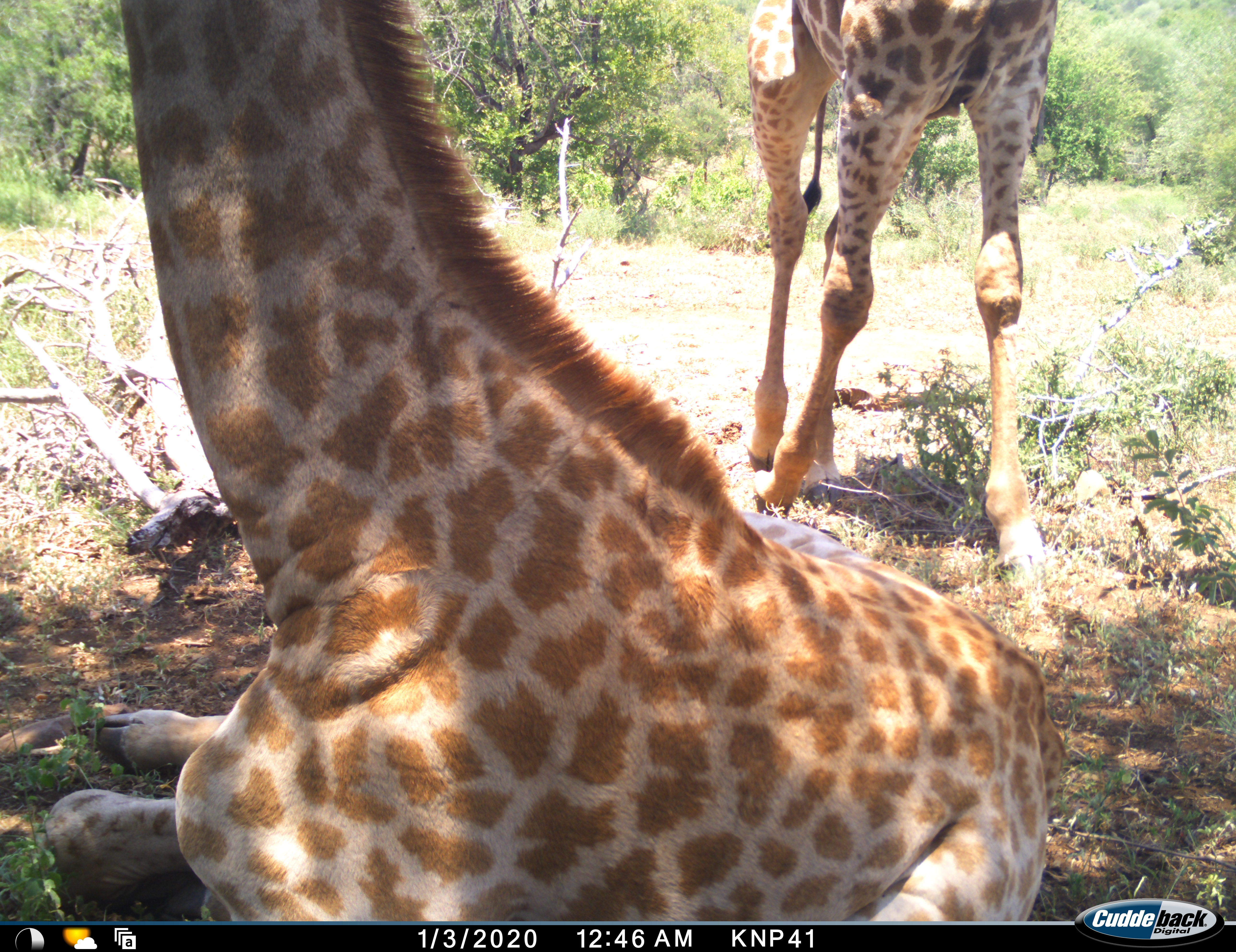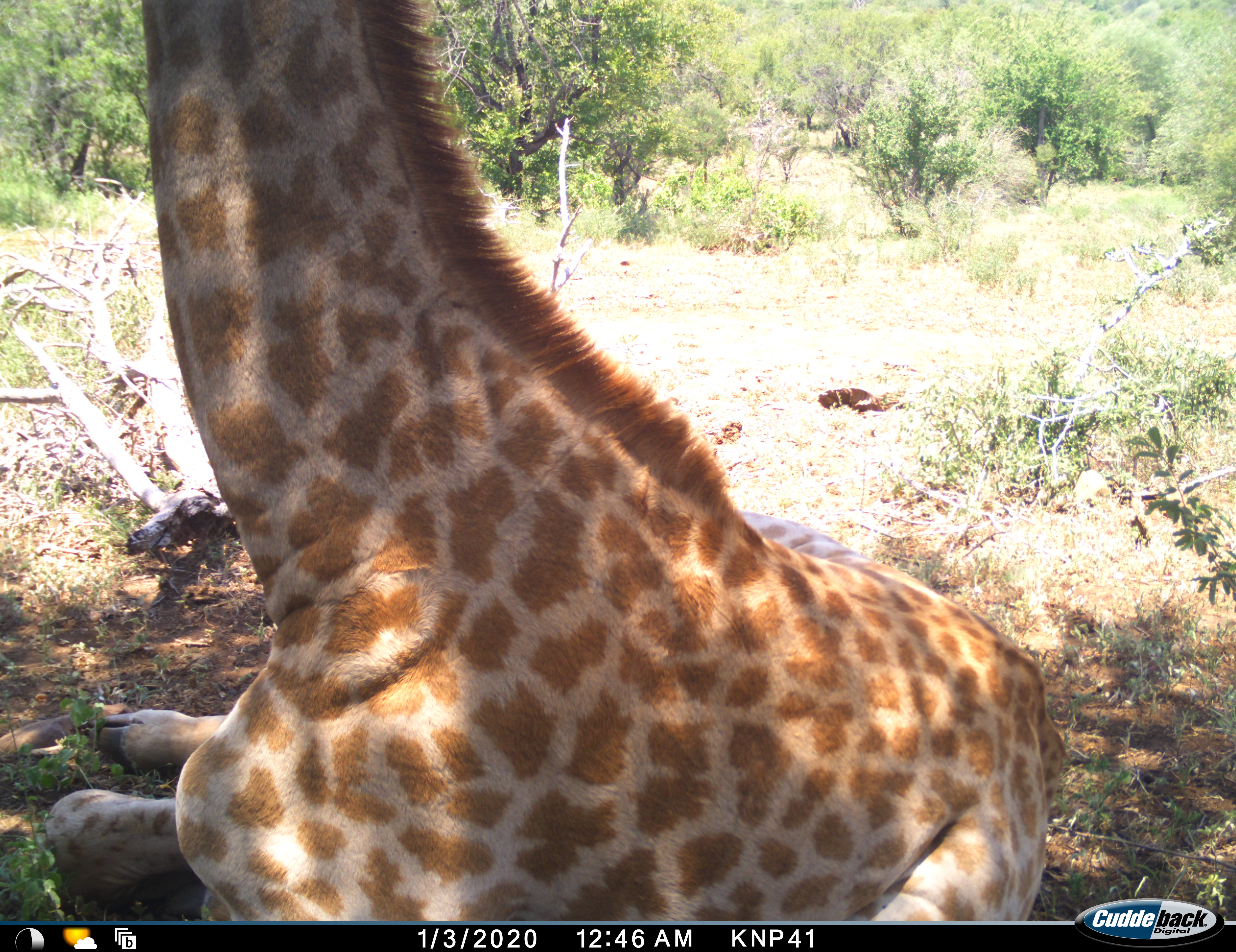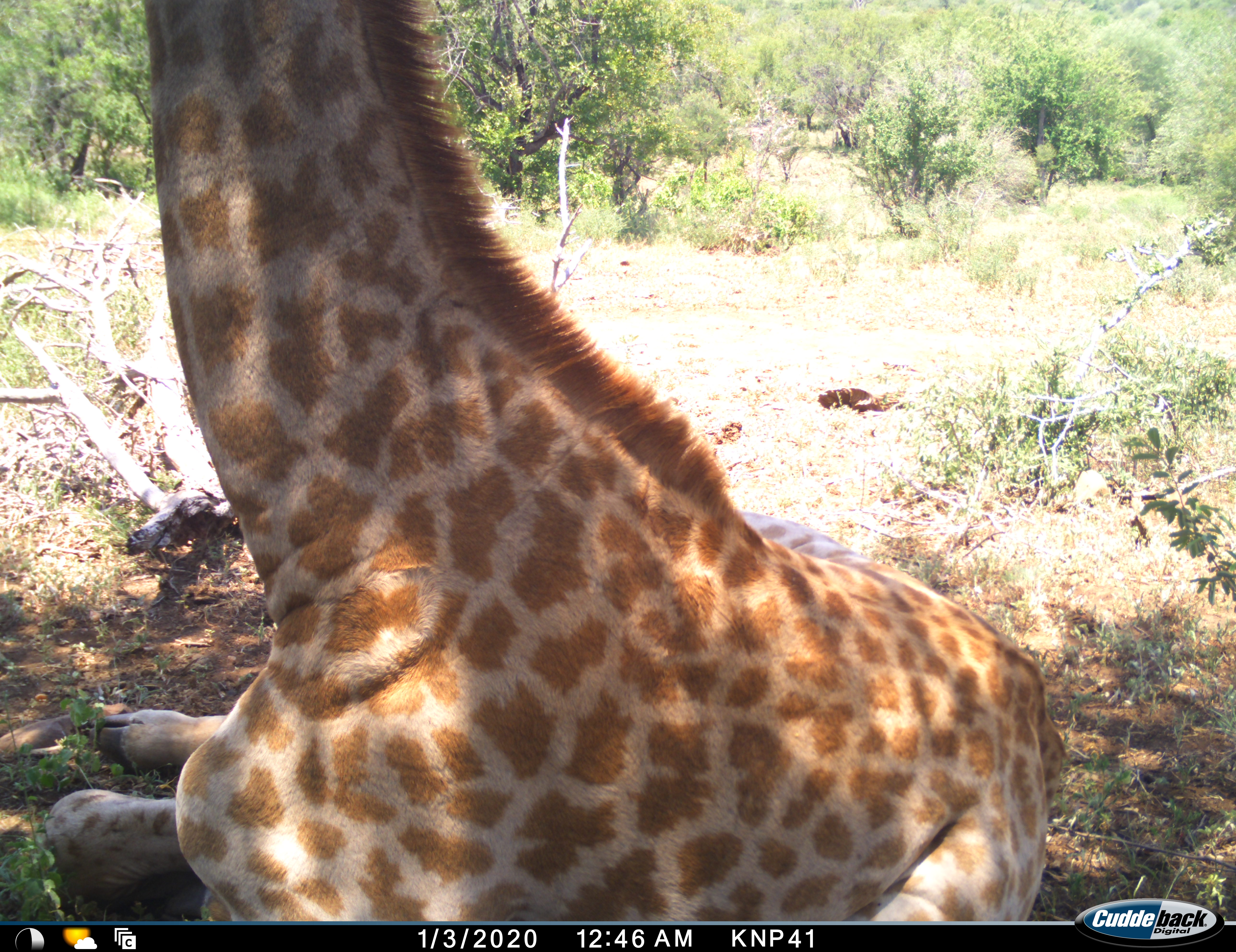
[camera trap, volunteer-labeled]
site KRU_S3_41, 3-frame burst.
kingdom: Animalia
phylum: Chordata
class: Mammalia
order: Artiodactyla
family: Giraffidae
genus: Giraffa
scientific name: Giraffa camelopardalis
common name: giraffe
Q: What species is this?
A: Giraffe (Giraffa camelopardalis).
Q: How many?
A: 2.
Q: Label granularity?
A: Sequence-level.